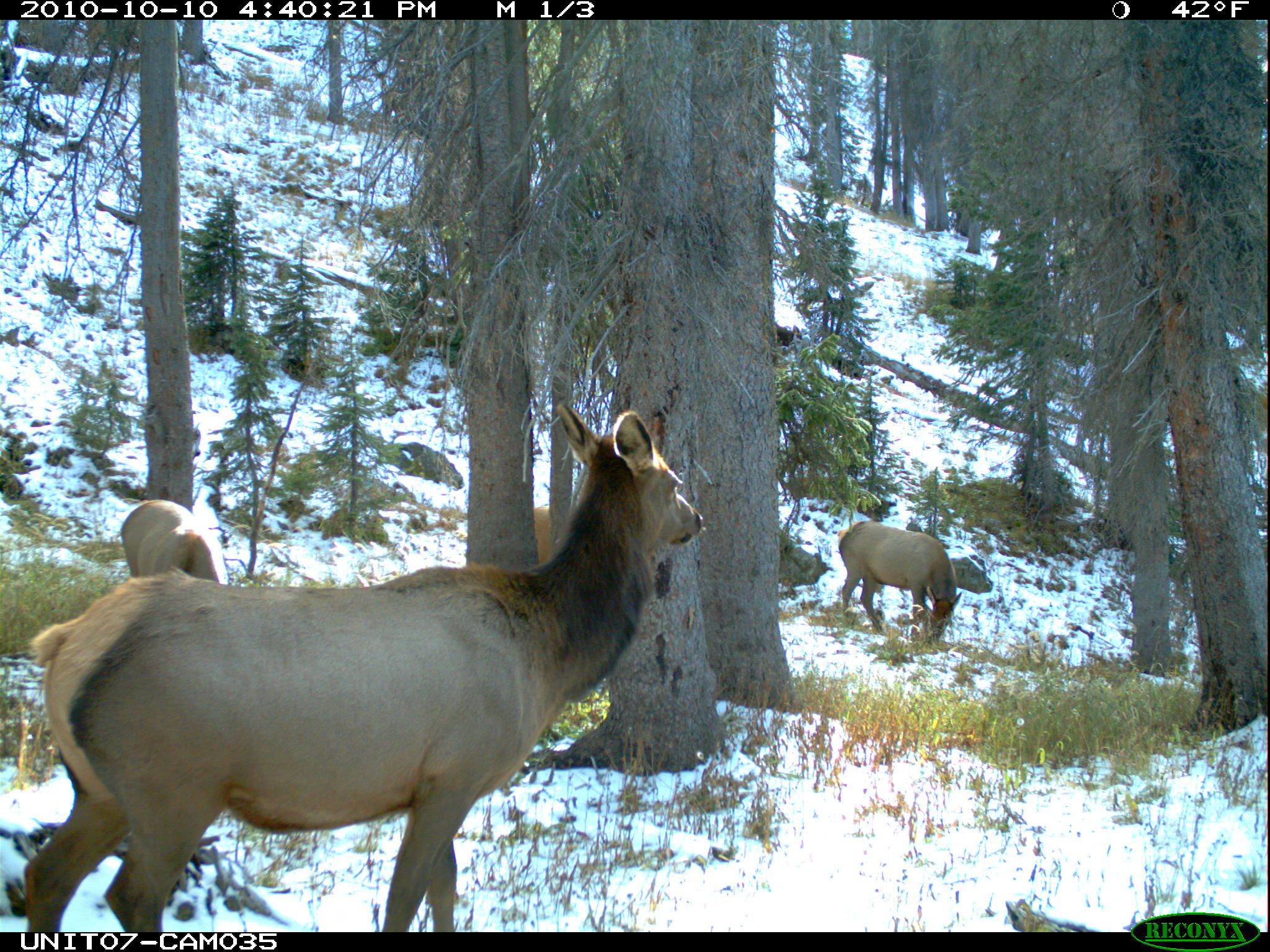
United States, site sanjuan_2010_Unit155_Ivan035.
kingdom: Animalia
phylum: Chordata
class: Mammalia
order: Artiodactyla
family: Cervidae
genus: Cervus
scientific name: Cervus elaphus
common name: red deer